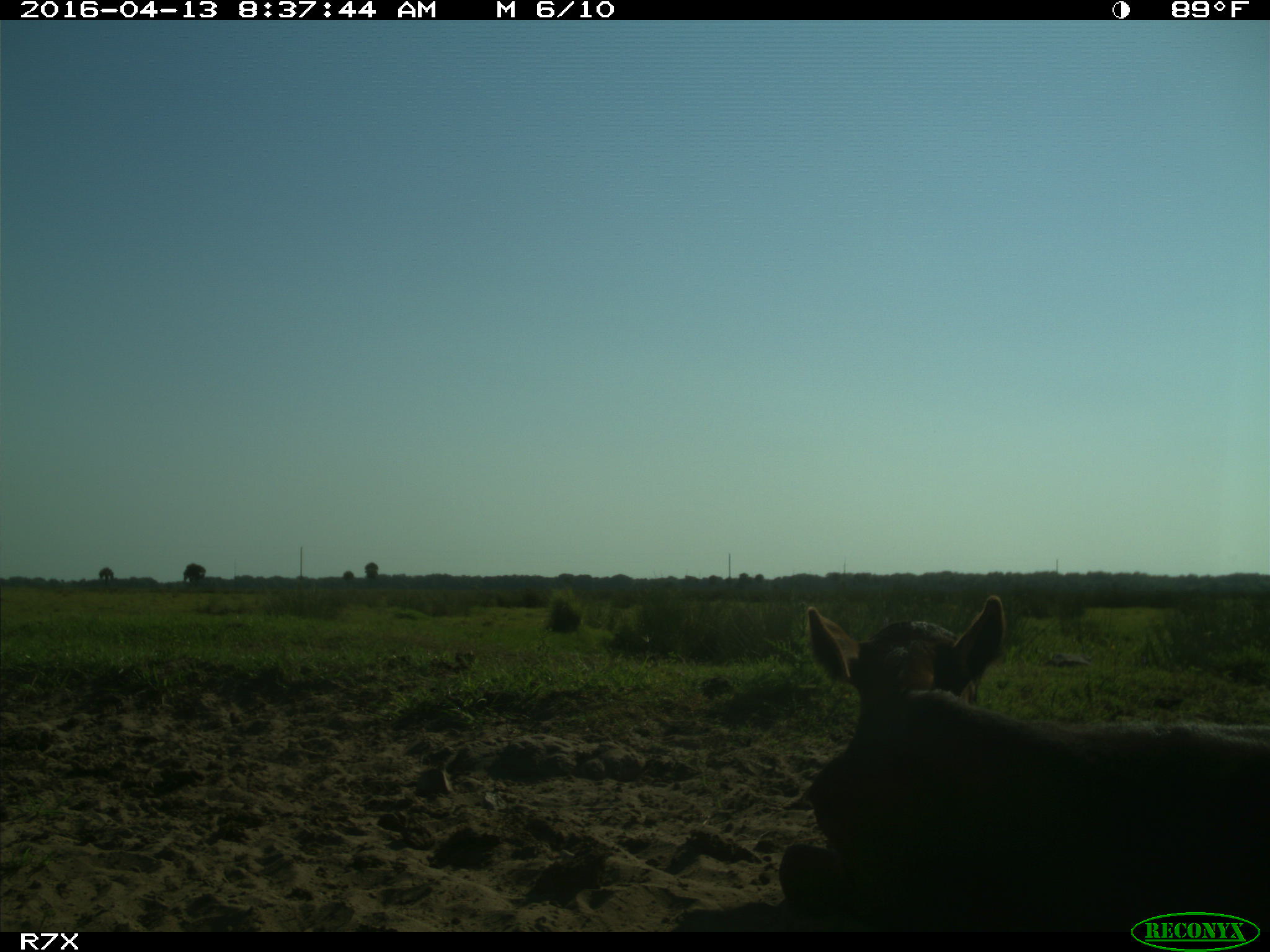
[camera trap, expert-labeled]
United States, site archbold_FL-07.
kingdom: Animalia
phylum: Chordata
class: Mammalia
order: Artiodactyla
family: Bovidae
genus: Bos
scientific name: Bos taurus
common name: domestic cow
Bos taurus (domestic cow).